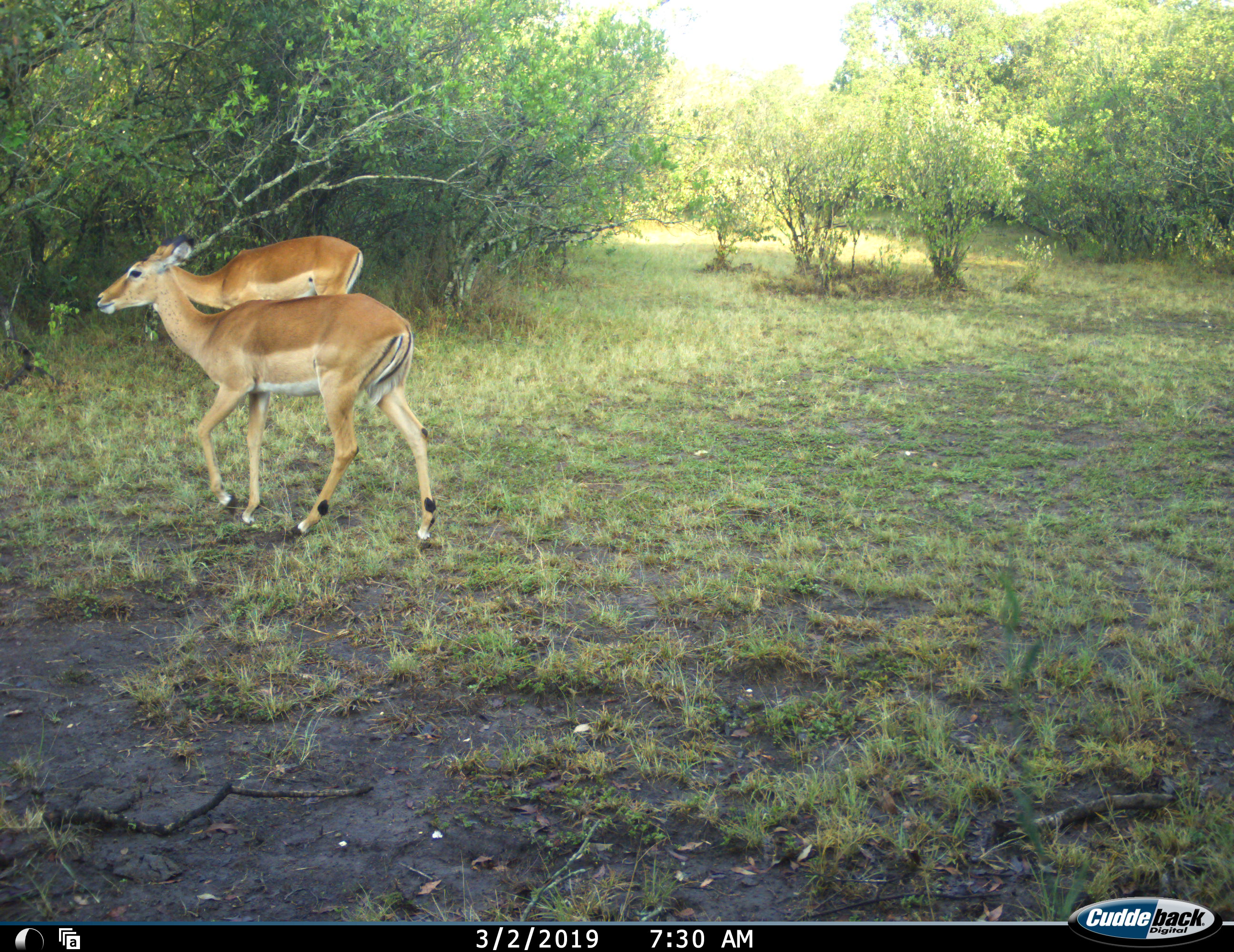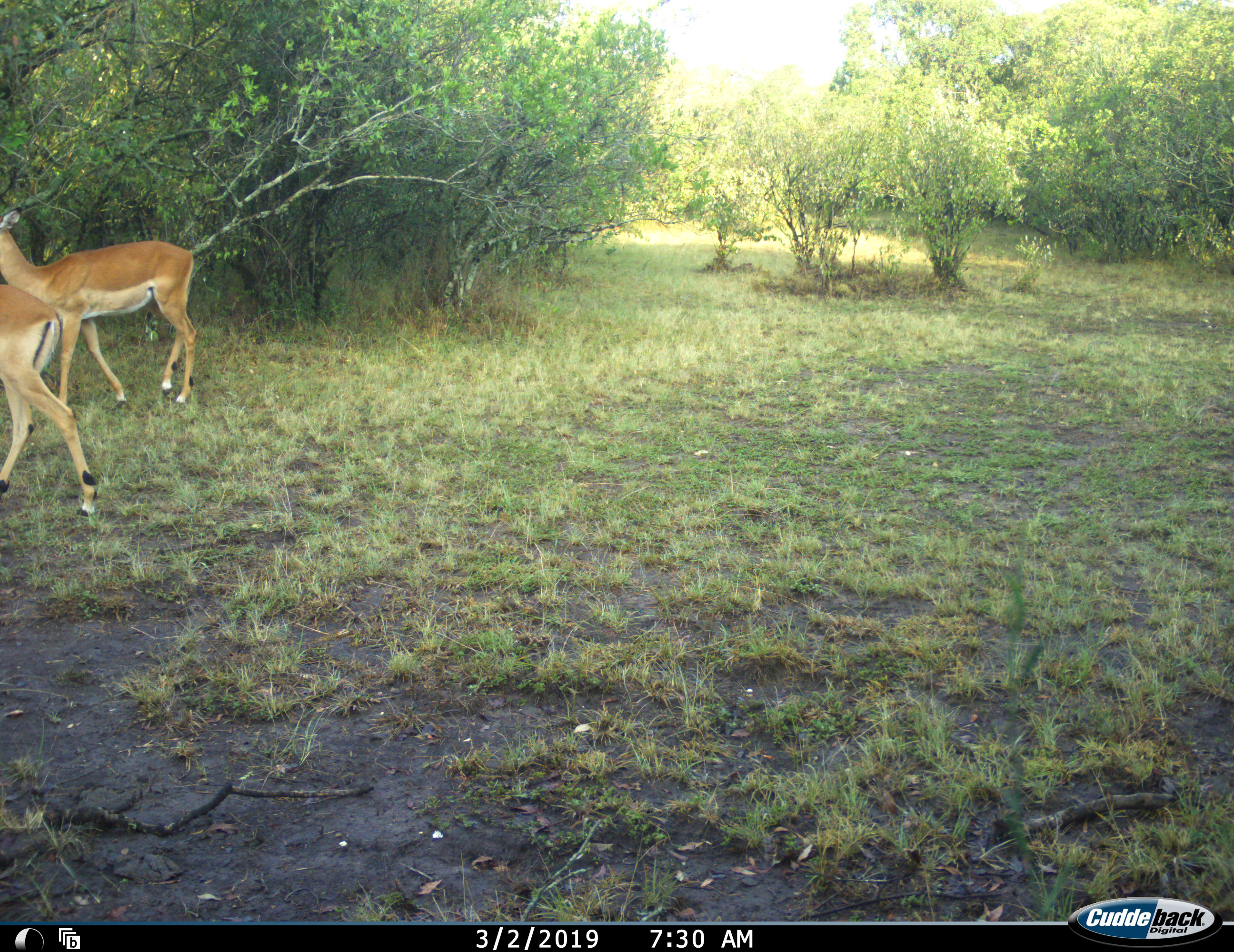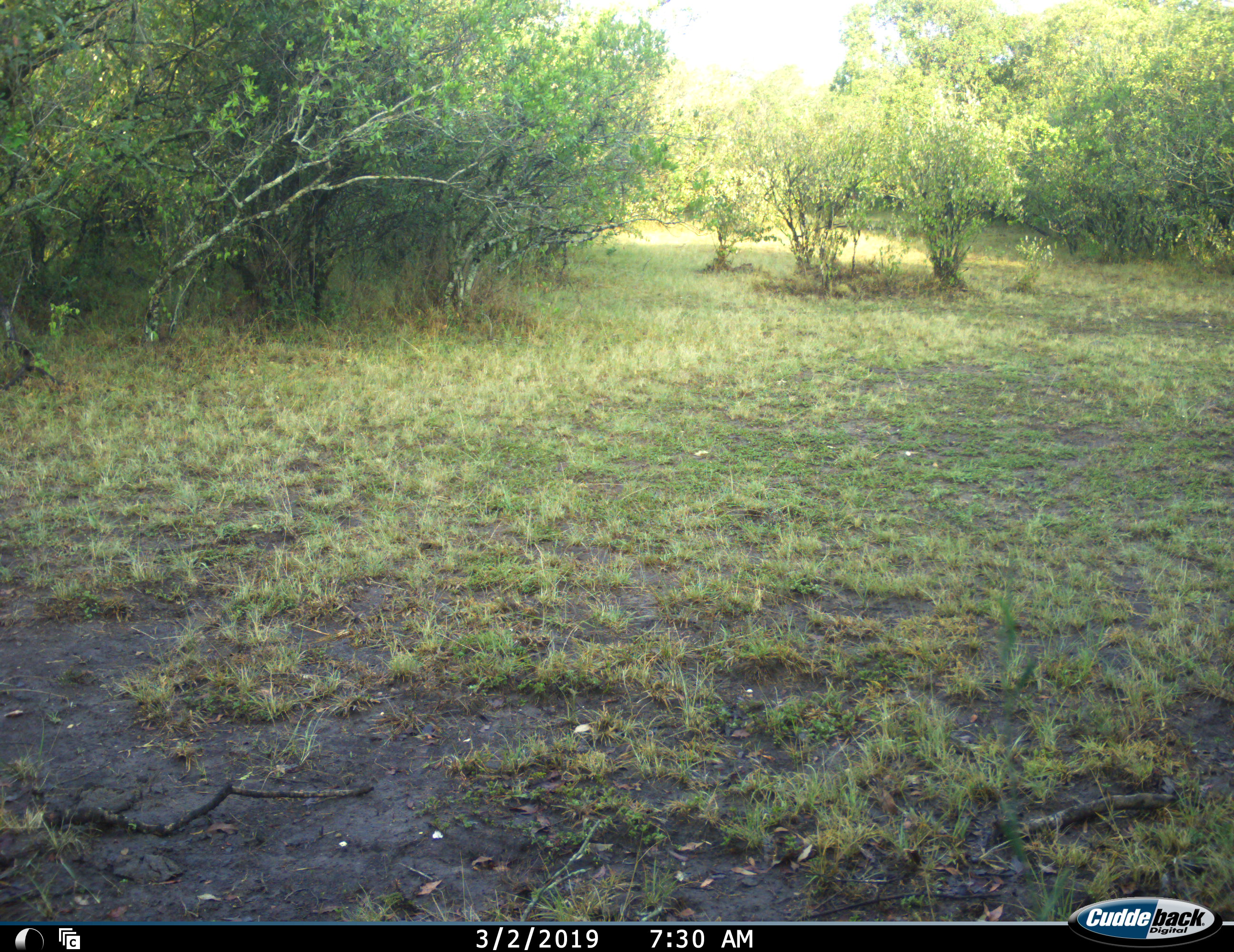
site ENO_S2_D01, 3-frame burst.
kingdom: Animalia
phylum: Chordata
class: Mammalia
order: Artiodactyla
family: Bovidae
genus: Aepyceros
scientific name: Aepyceros melampus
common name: impala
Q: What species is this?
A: Impala (Aepyceros melampus).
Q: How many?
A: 2.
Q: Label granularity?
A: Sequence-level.